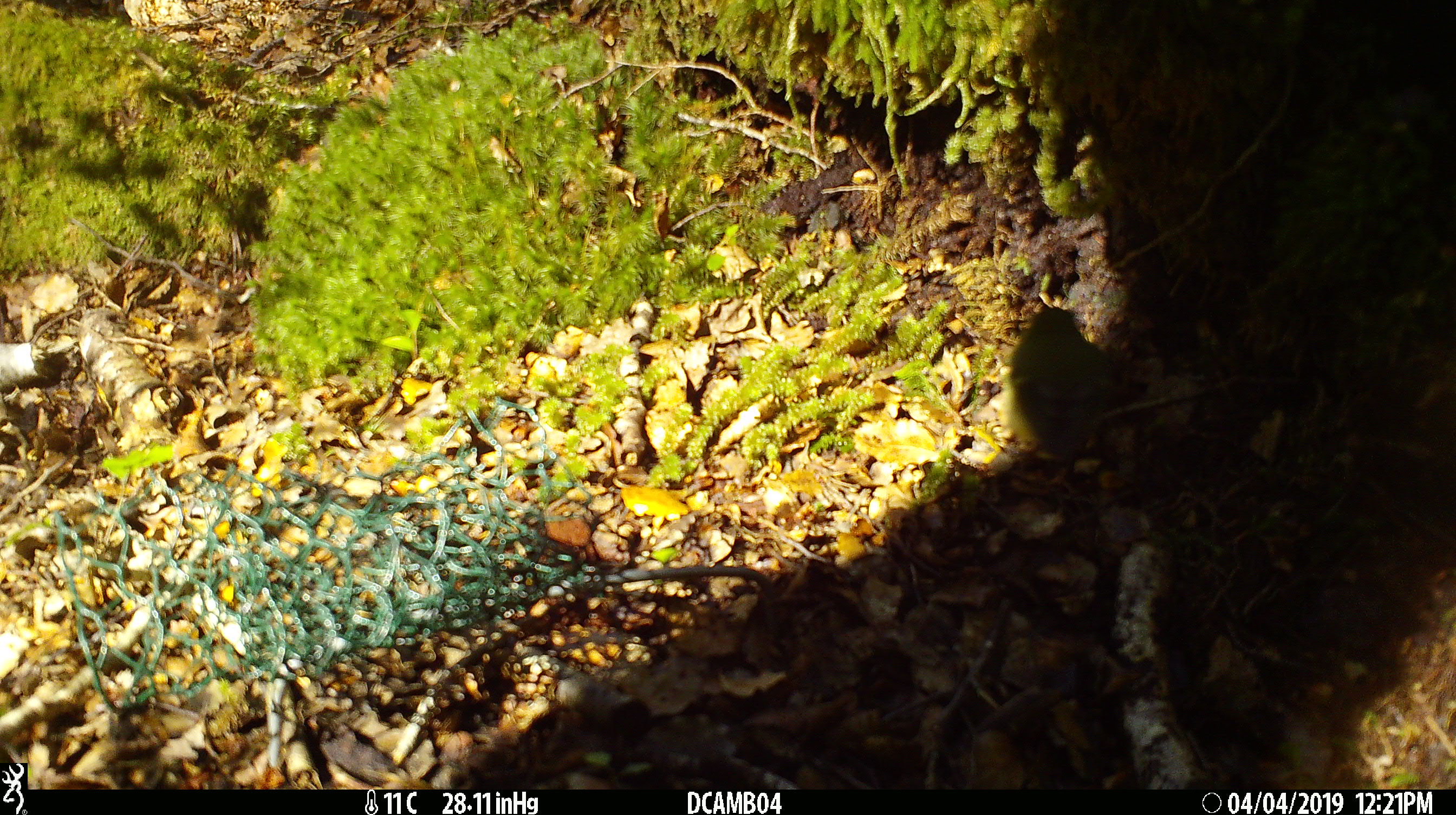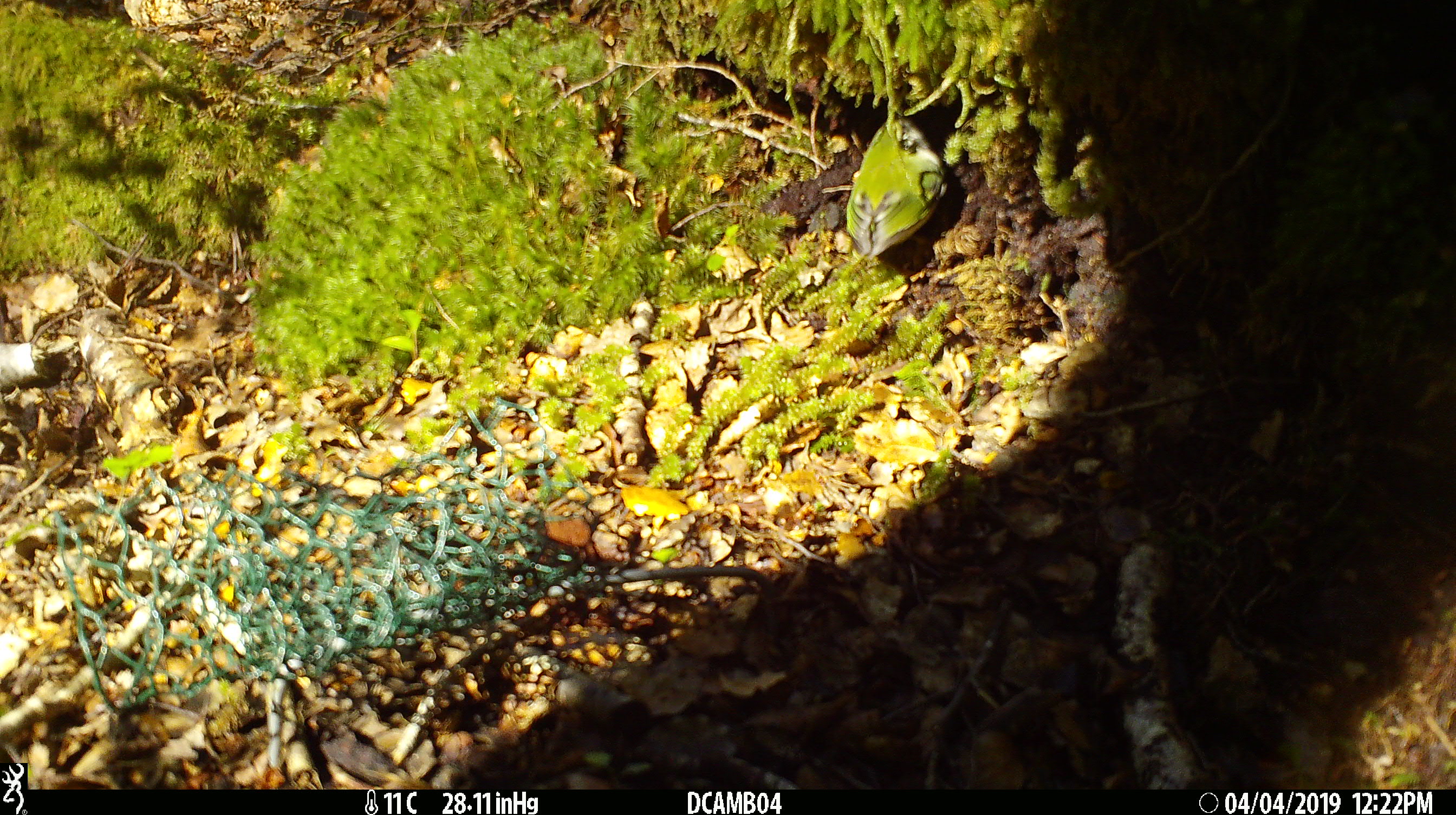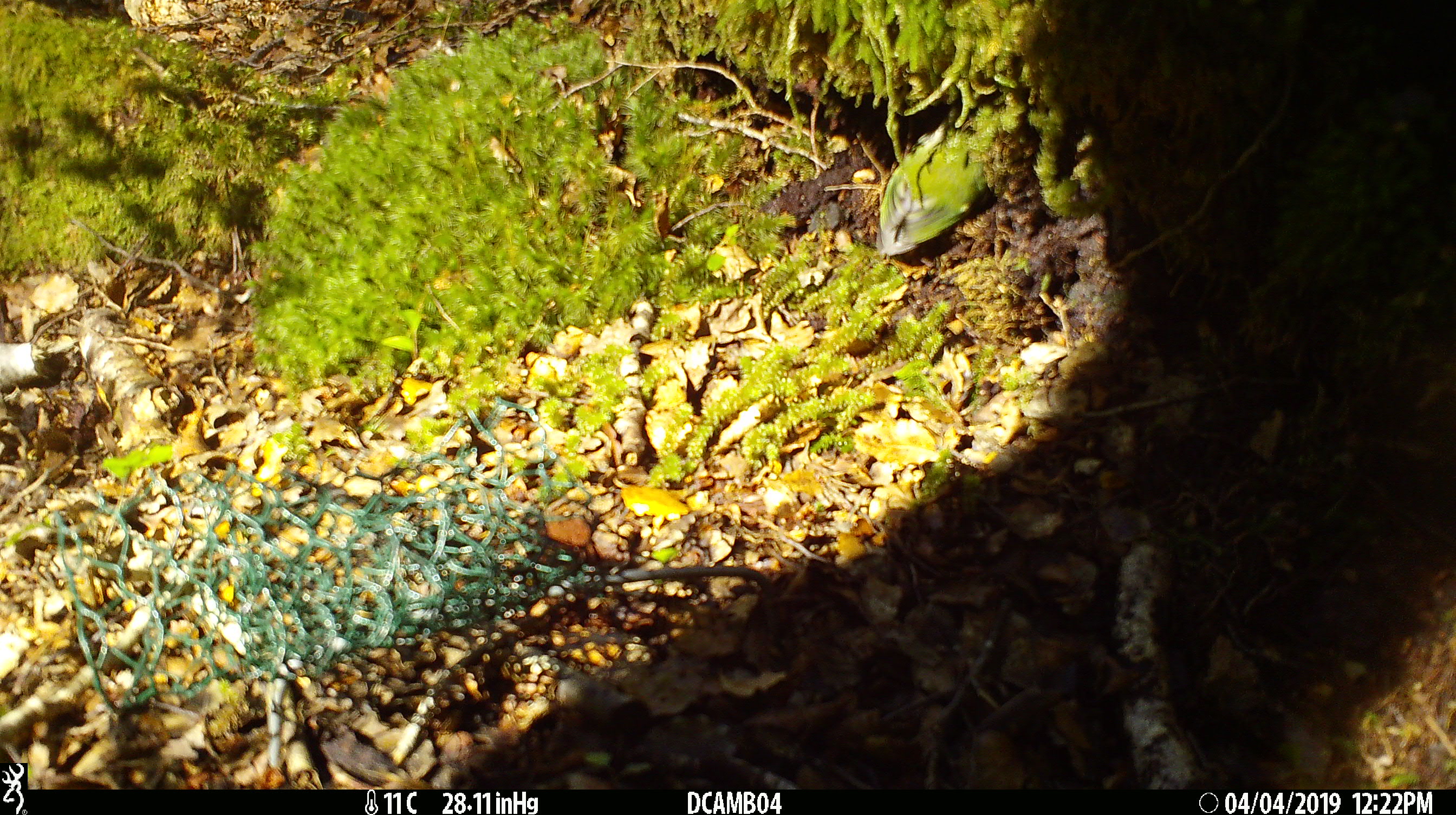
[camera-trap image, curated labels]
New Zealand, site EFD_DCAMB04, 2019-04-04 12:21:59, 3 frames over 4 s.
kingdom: Animalia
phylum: Chordata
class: Aves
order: Passeriformes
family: Acanthisittidae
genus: Acanthisitta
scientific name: Acanthisitta chloris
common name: rifleman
Rifleman (Acanthisitta chloris).